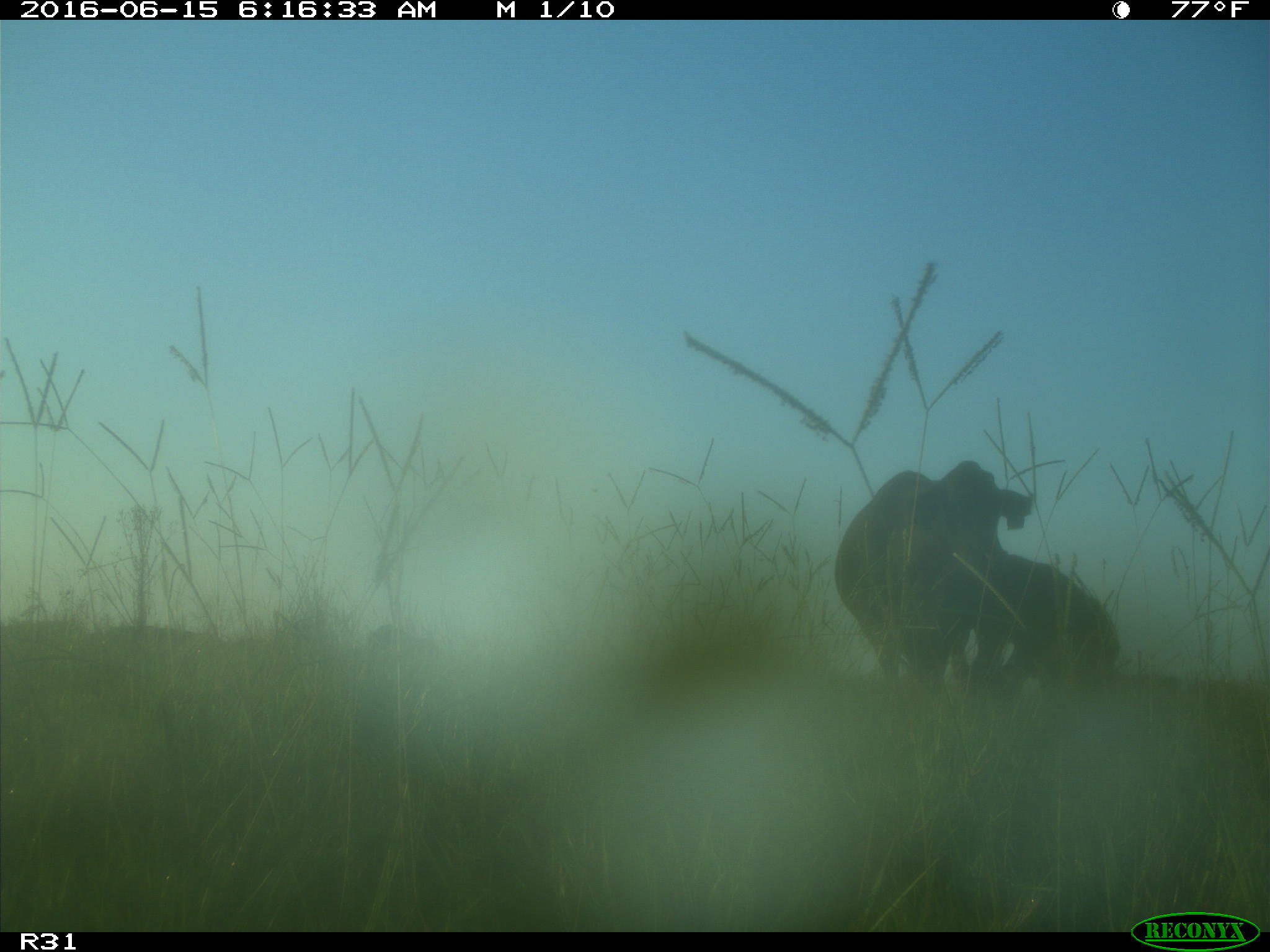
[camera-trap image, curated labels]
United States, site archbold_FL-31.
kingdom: Animalia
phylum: Chordata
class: Mammalia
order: Artiodactyla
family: Bovidae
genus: Bos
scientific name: Bos taurus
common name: domestic cow